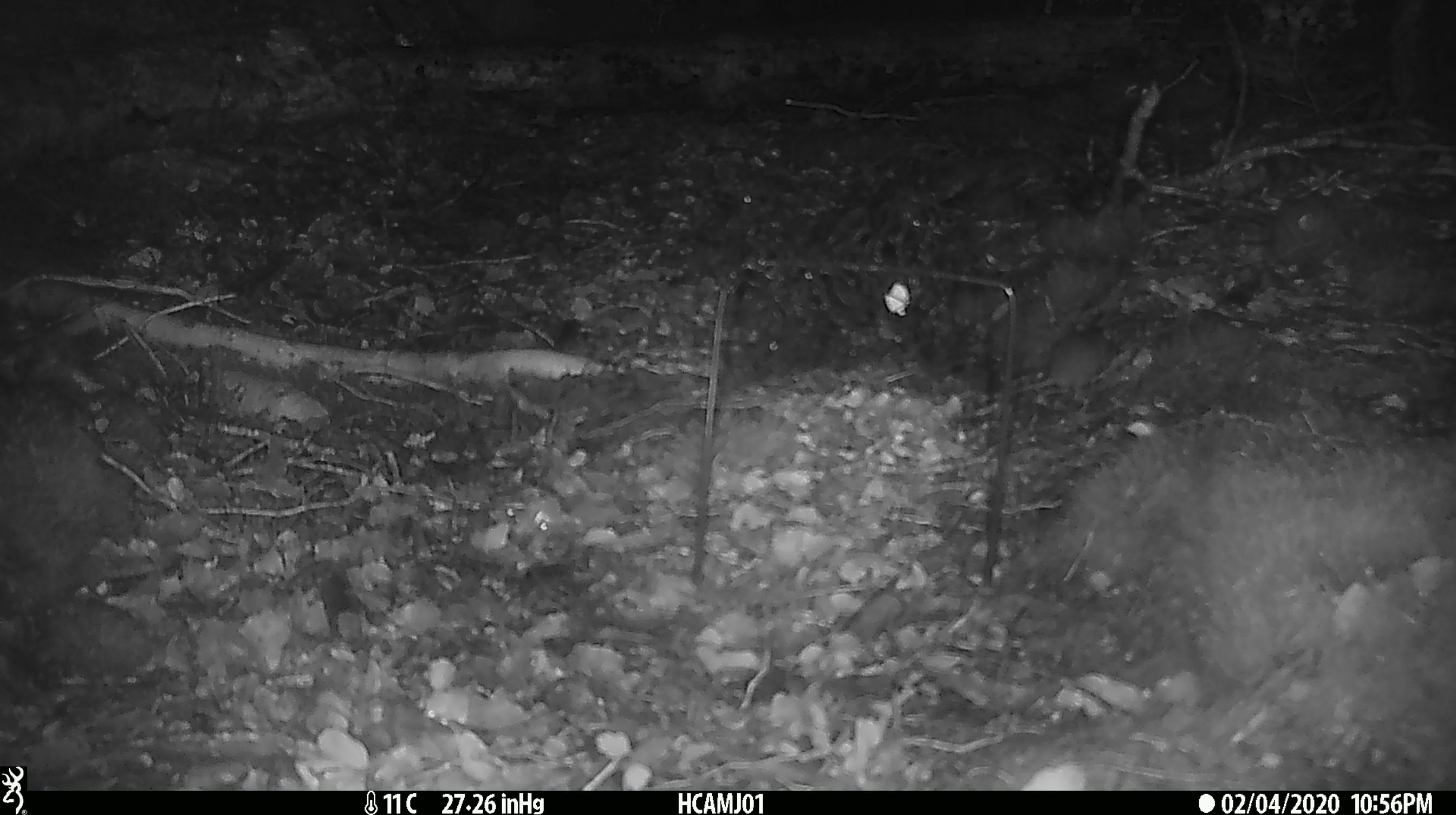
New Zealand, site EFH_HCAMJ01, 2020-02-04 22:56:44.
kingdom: Animalia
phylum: Chordata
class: Mammalia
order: Rodentia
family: Muridae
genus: Mus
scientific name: Mus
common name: mouse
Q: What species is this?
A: Mouse (Mus).